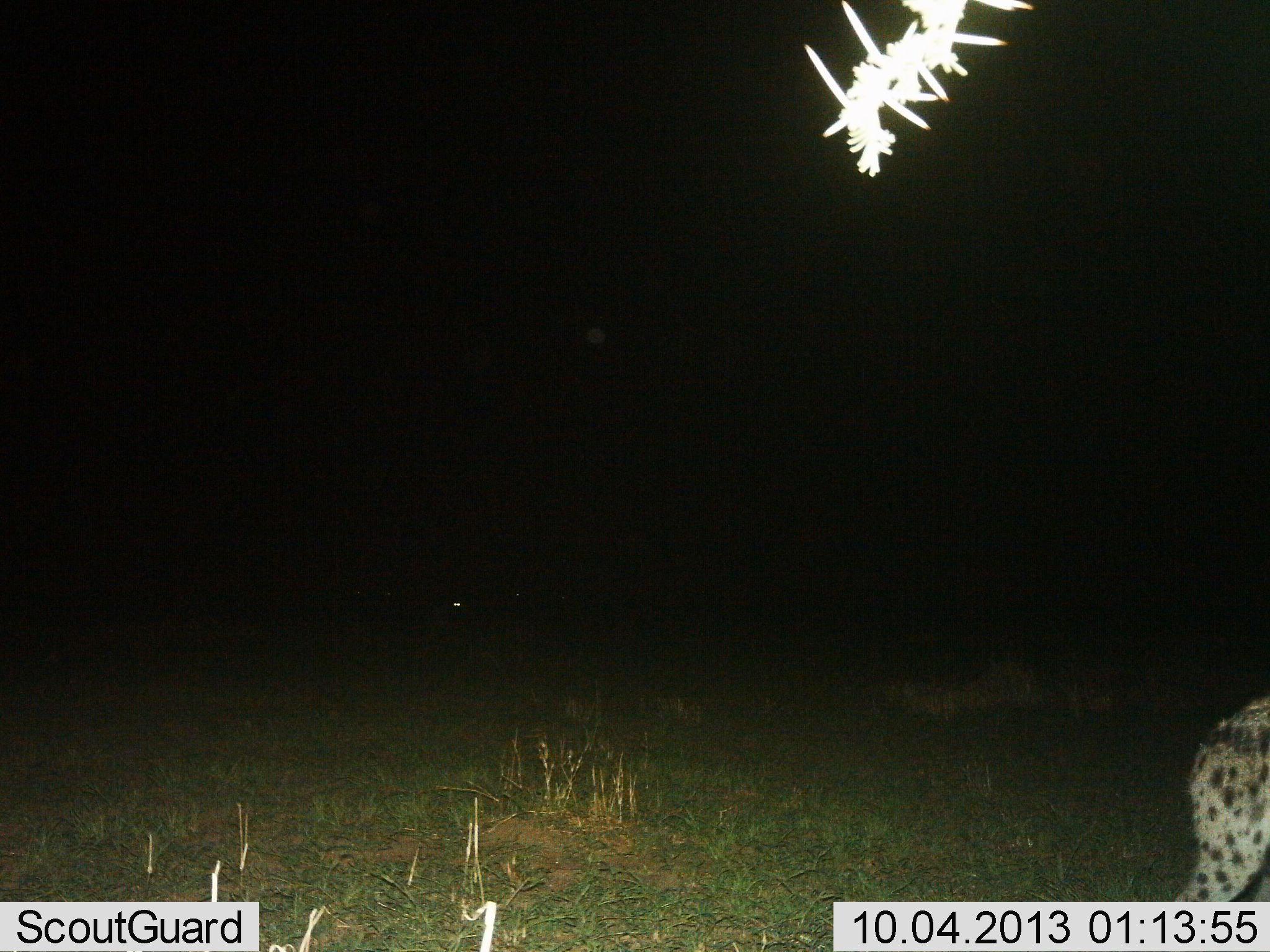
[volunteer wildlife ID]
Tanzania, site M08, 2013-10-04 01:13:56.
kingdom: Animalia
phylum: Chordata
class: Mammalia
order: Carnivora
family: Hyaenidae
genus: Crocuta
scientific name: Crocuta crocuta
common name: spotted hyena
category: hyenaspotted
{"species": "hyenaspotted (spotted hyena) (Crocuta crocuta)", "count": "1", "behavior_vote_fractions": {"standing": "46%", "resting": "0%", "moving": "58%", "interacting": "0%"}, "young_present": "0%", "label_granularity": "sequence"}